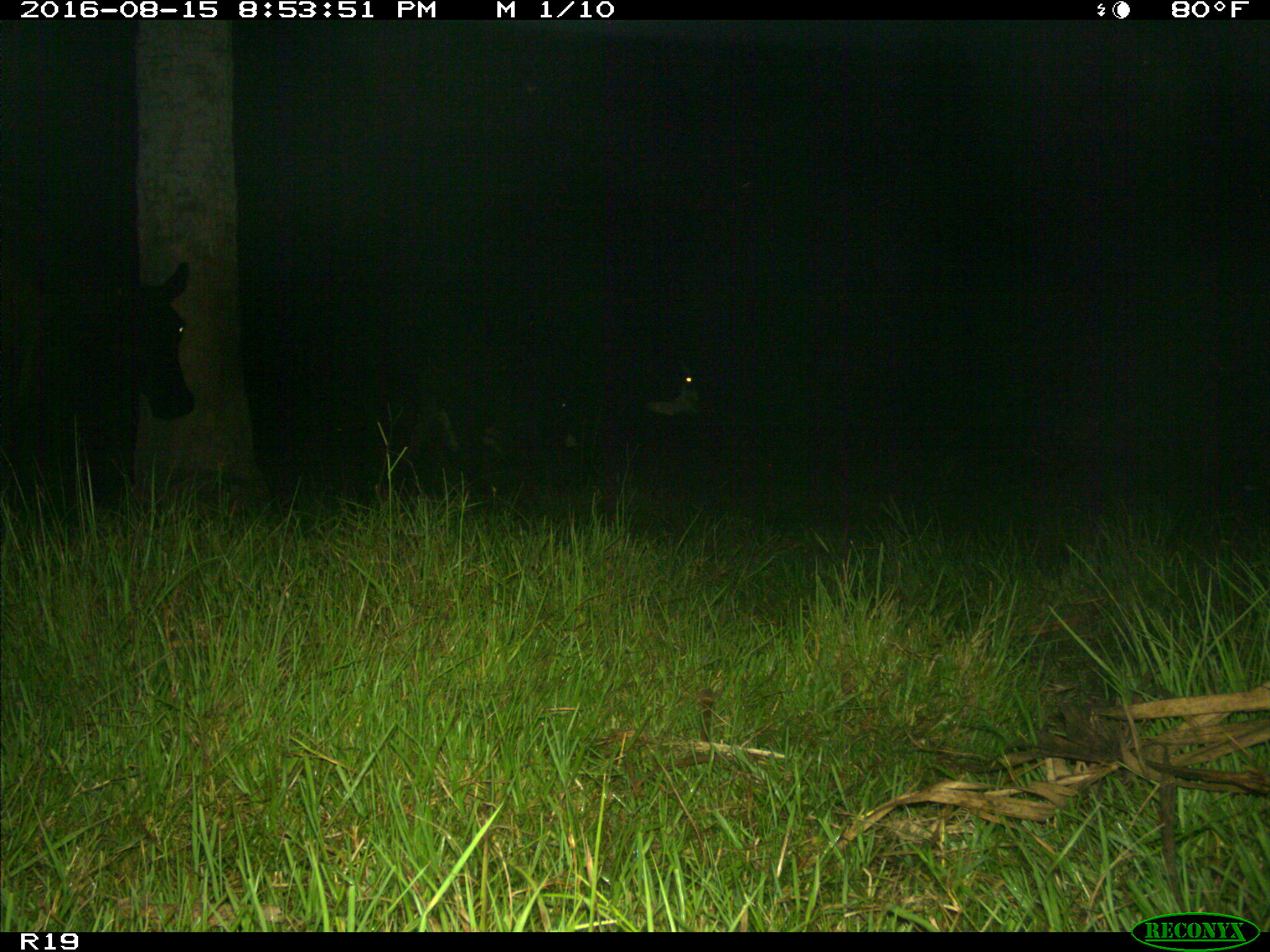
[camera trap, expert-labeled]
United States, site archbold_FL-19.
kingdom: Animalia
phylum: Chordata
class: Mammalia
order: Artiodactyla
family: Bovidae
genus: Bos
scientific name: Bos taurus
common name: domestic cow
Bos taurus (domestic cow).